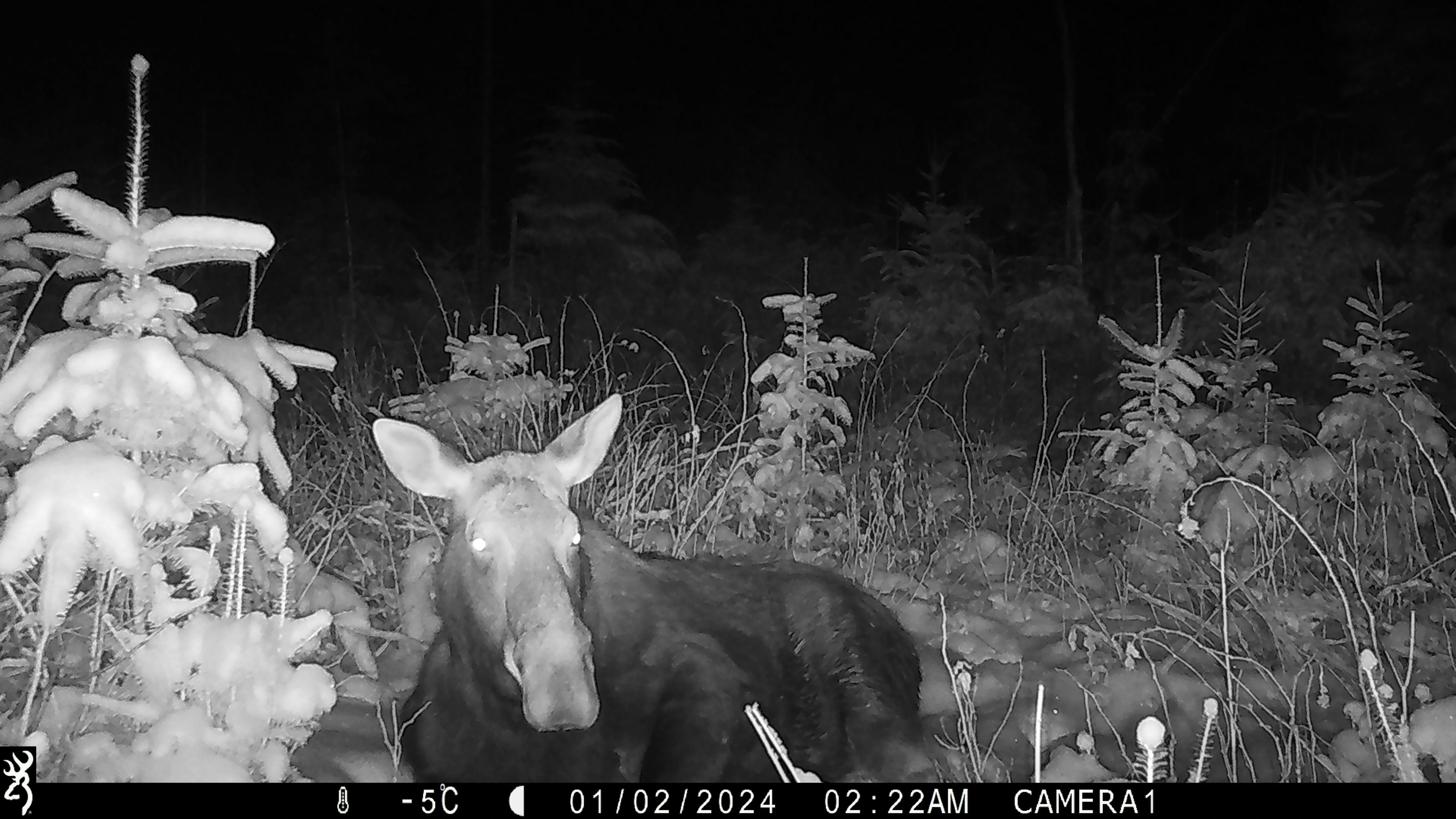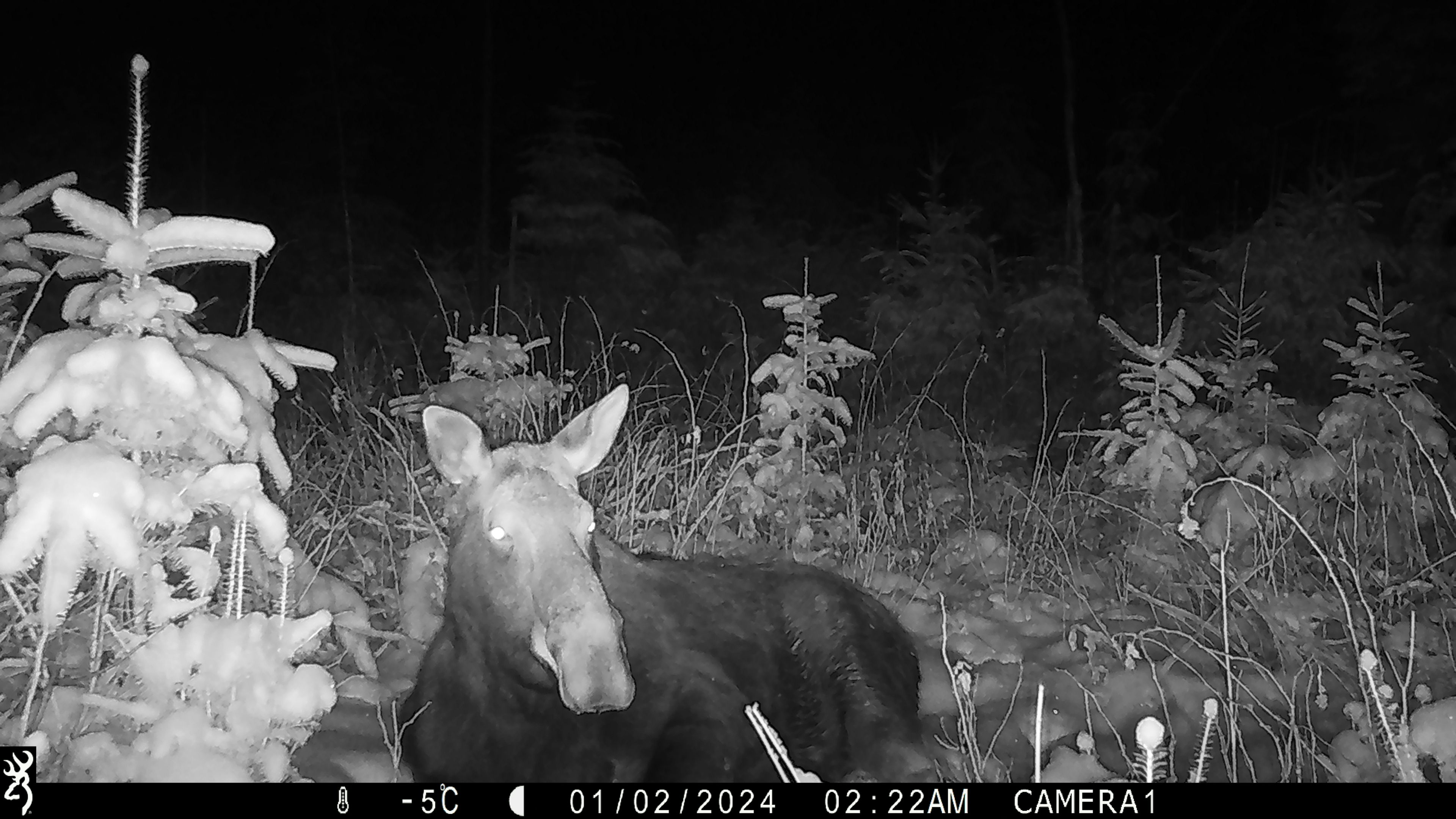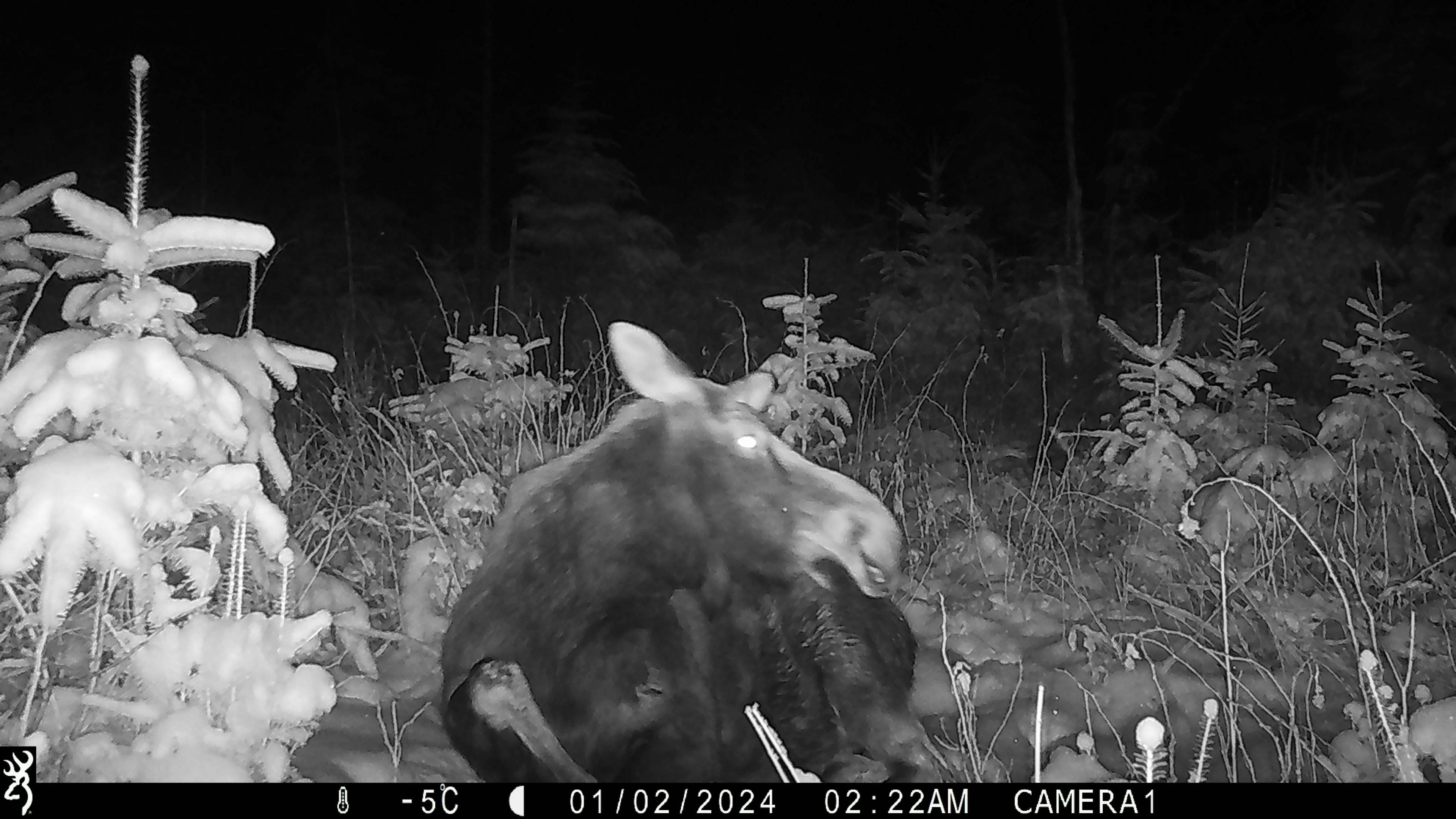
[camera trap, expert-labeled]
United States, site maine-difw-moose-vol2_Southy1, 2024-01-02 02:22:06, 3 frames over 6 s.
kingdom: Animalia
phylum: Chordata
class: Mammalia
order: Artiodactyla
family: Cervidae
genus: Alces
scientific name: Alces alces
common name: moose